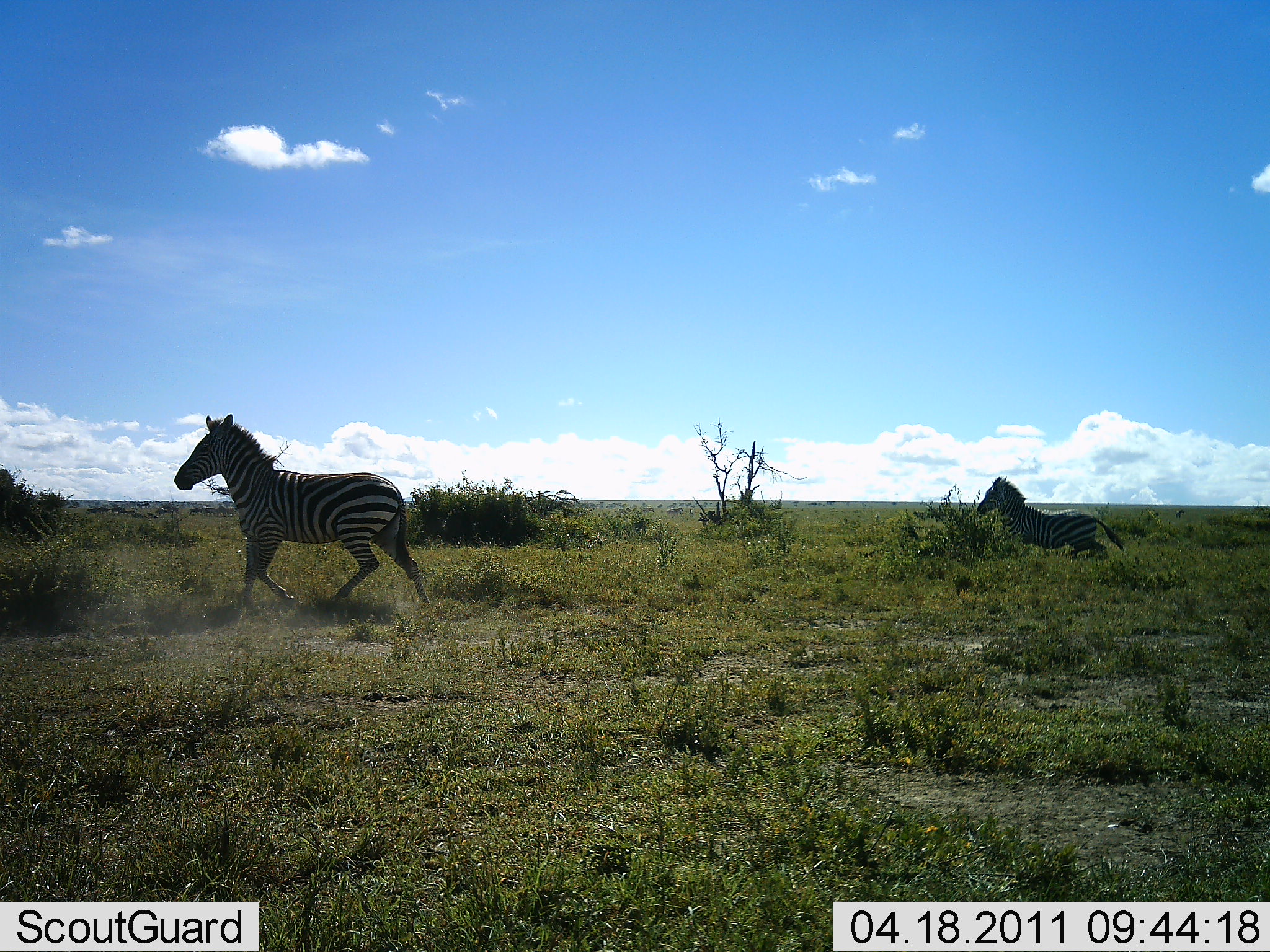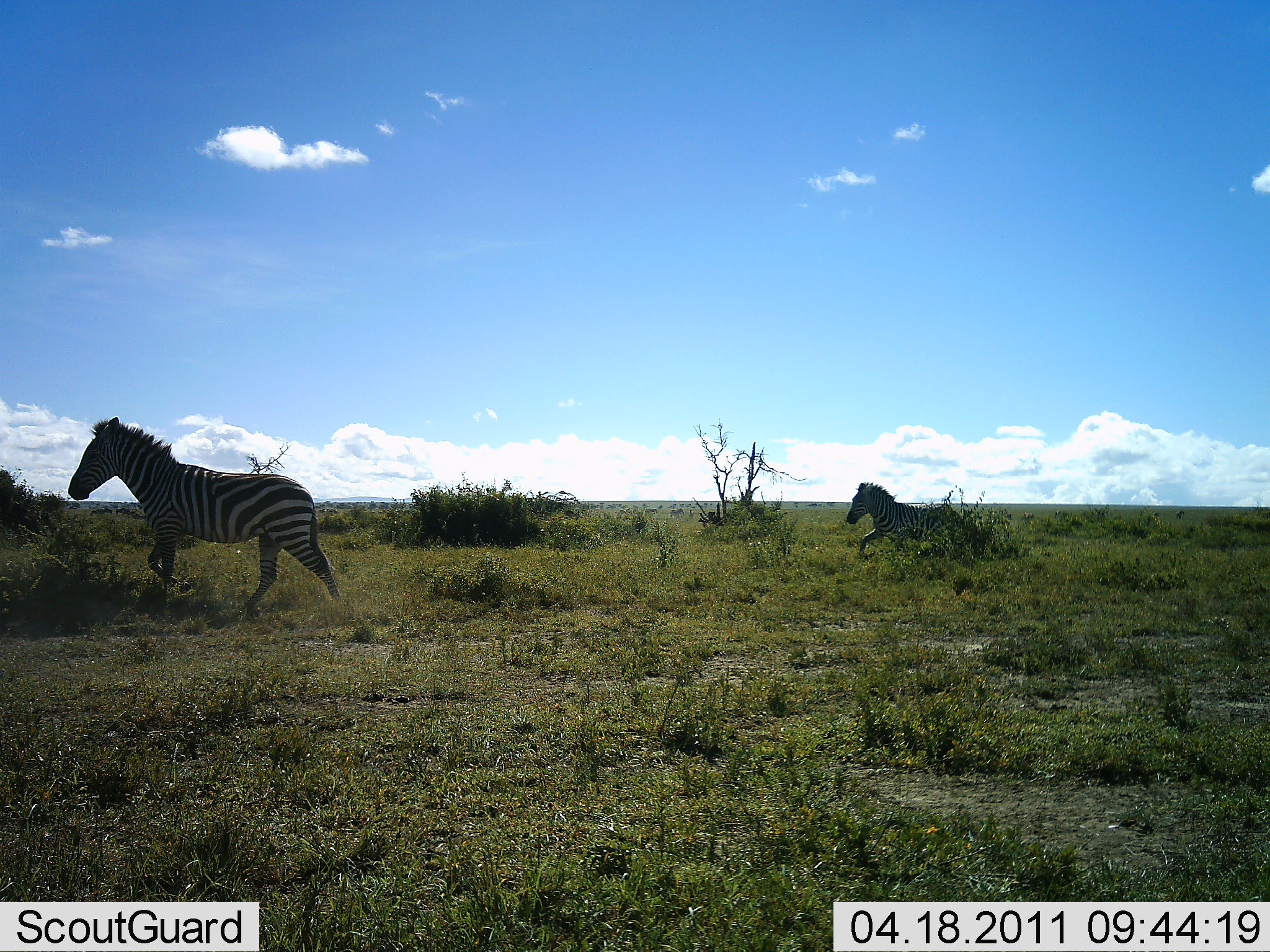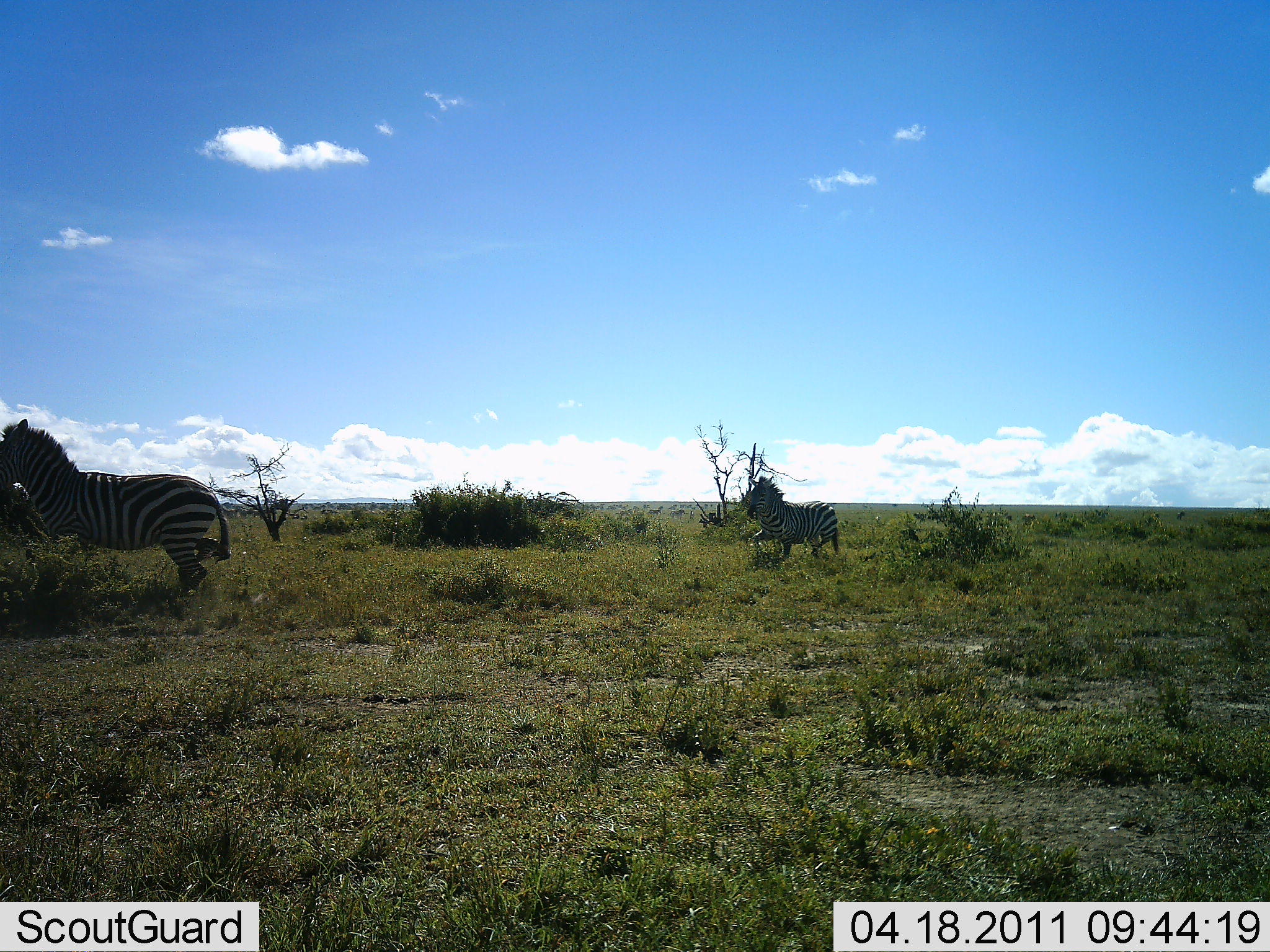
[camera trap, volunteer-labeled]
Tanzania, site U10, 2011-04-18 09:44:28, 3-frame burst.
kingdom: Animalia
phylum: Chordata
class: Mammalia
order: Perissodactyla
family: Equidae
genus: Equus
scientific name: Equus quagga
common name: plains zebra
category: zebra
Zebra (plains zebra) (Equus quagga), count 2. Behavior (volunteer vote fractions): standing 0%, resting 0%, moving 100%, interacting 0%. Young present (vote fraction): 10%. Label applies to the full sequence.